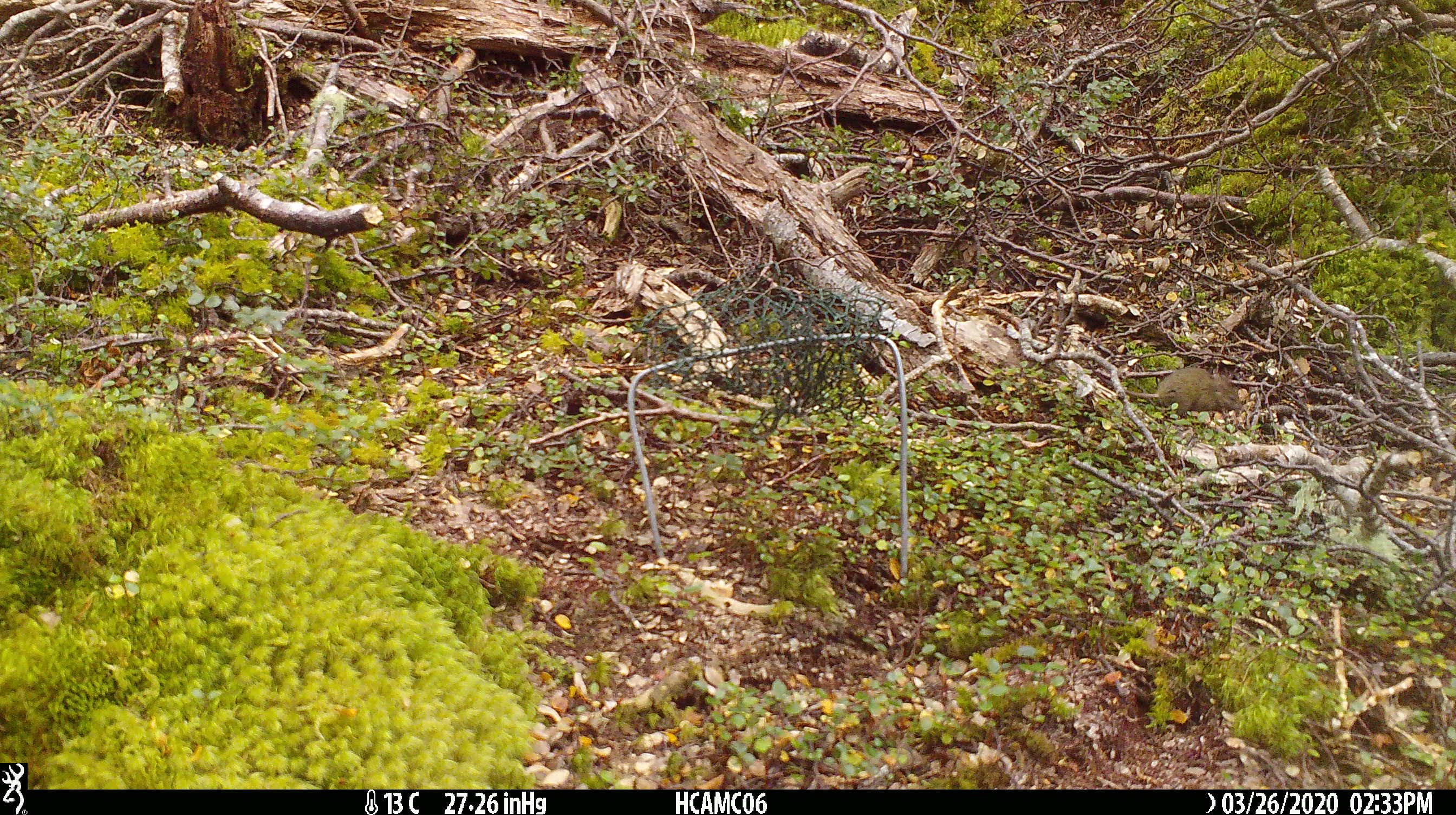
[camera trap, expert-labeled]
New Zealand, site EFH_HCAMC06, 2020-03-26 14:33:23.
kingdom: Animalia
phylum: Chordata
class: Mammalia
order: Rodentia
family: Muridae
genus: Mus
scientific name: Mus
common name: mouse